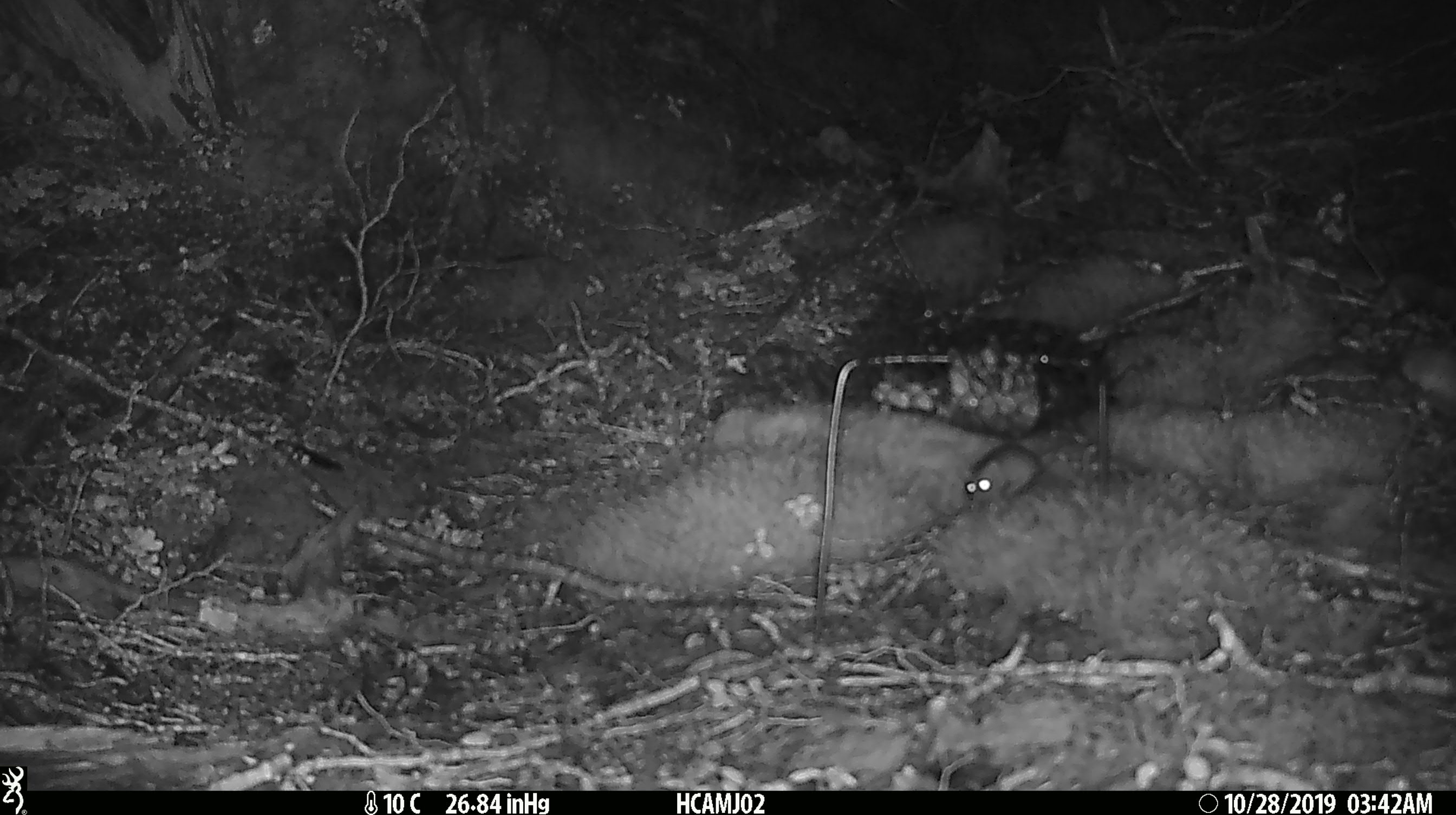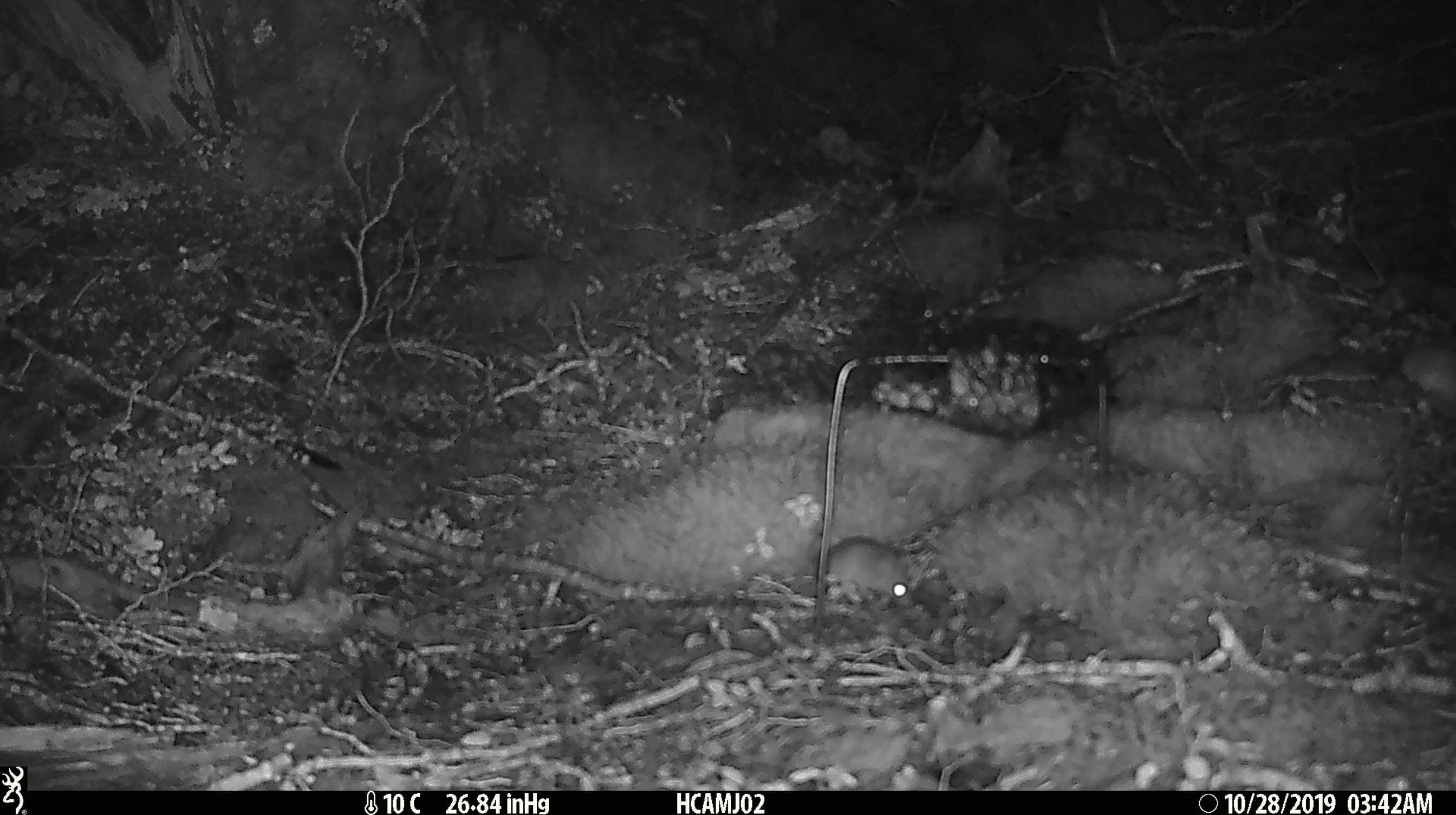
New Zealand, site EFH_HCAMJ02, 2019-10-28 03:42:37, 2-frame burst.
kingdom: Animalia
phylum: Chordata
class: Mammalia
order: Rodentia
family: Muridae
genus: Mus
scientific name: Mus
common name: mouse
Mouse (Mus).